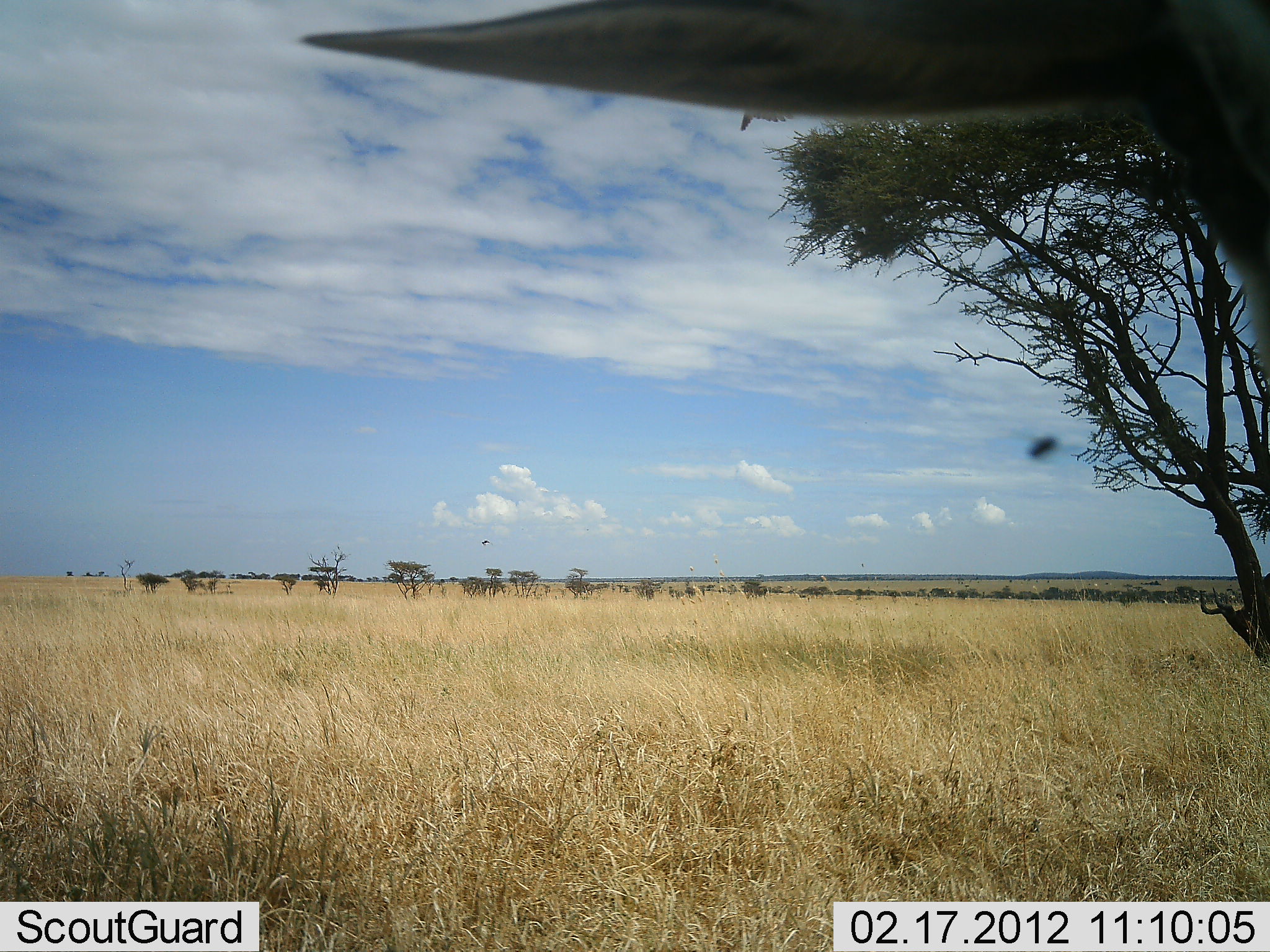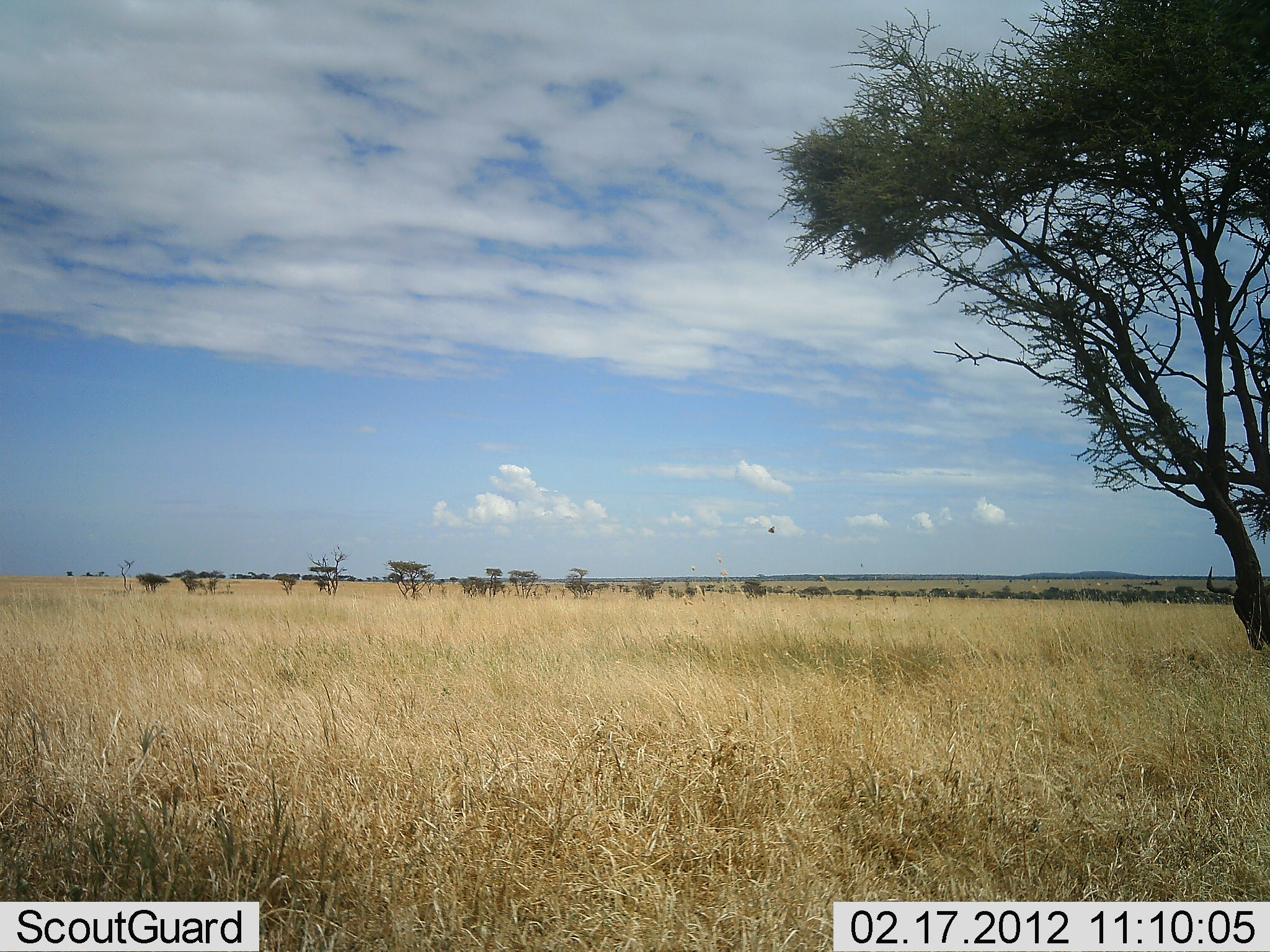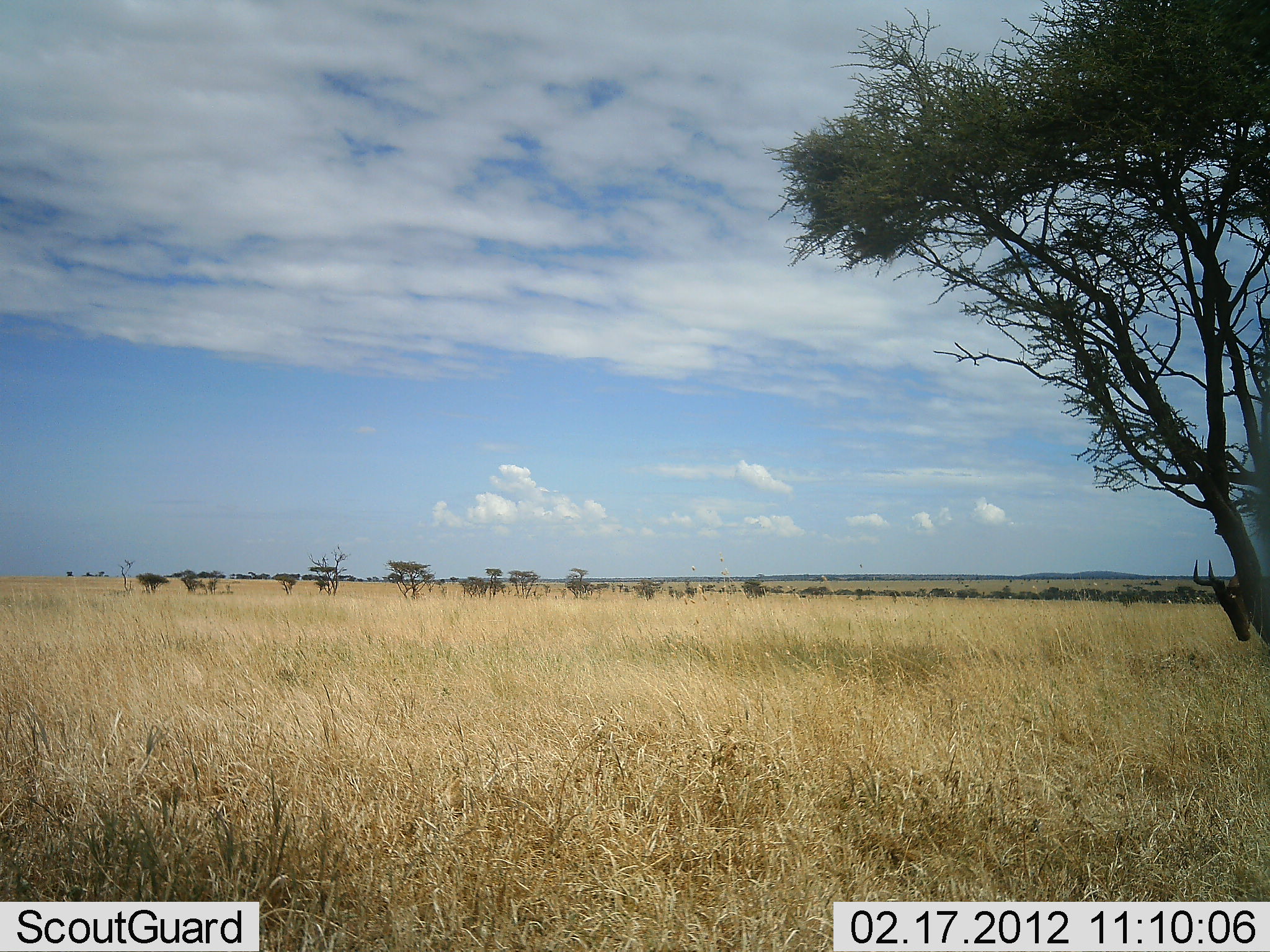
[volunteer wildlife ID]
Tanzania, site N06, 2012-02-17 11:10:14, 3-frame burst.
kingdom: Animalia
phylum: Chordata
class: Mammalia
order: Artiodactyla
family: Bovidae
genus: Alcelaphus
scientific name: Alcelaphus buselaphus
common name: hartebeest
Hartebeest (Alcelaphus buselaphus), count 2. Behavior (volunteer vote fractions): standing 79%, resting 0%, moving 0%, interacting 0%. Young present (vote fraction): 0%. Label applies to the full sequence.